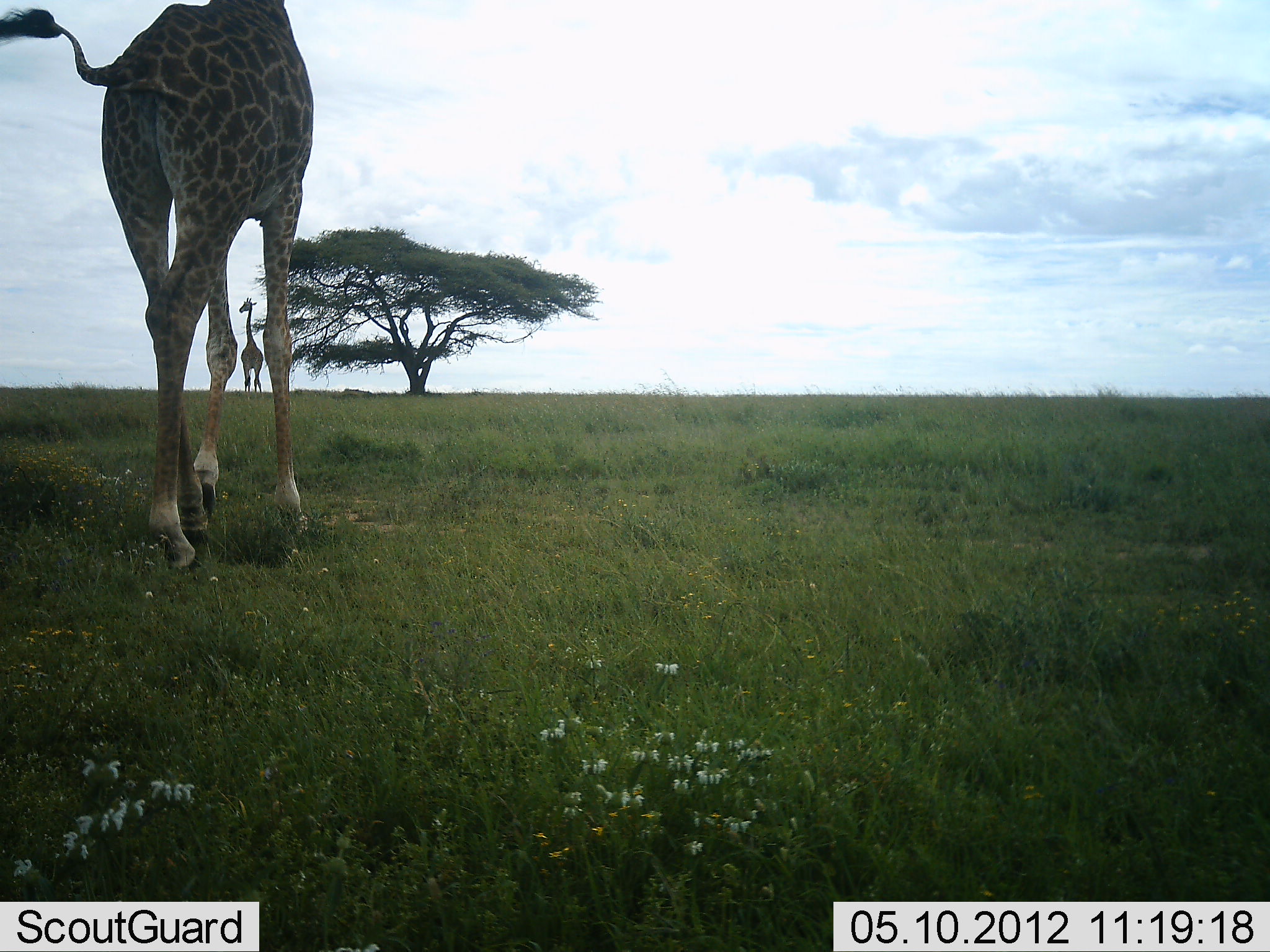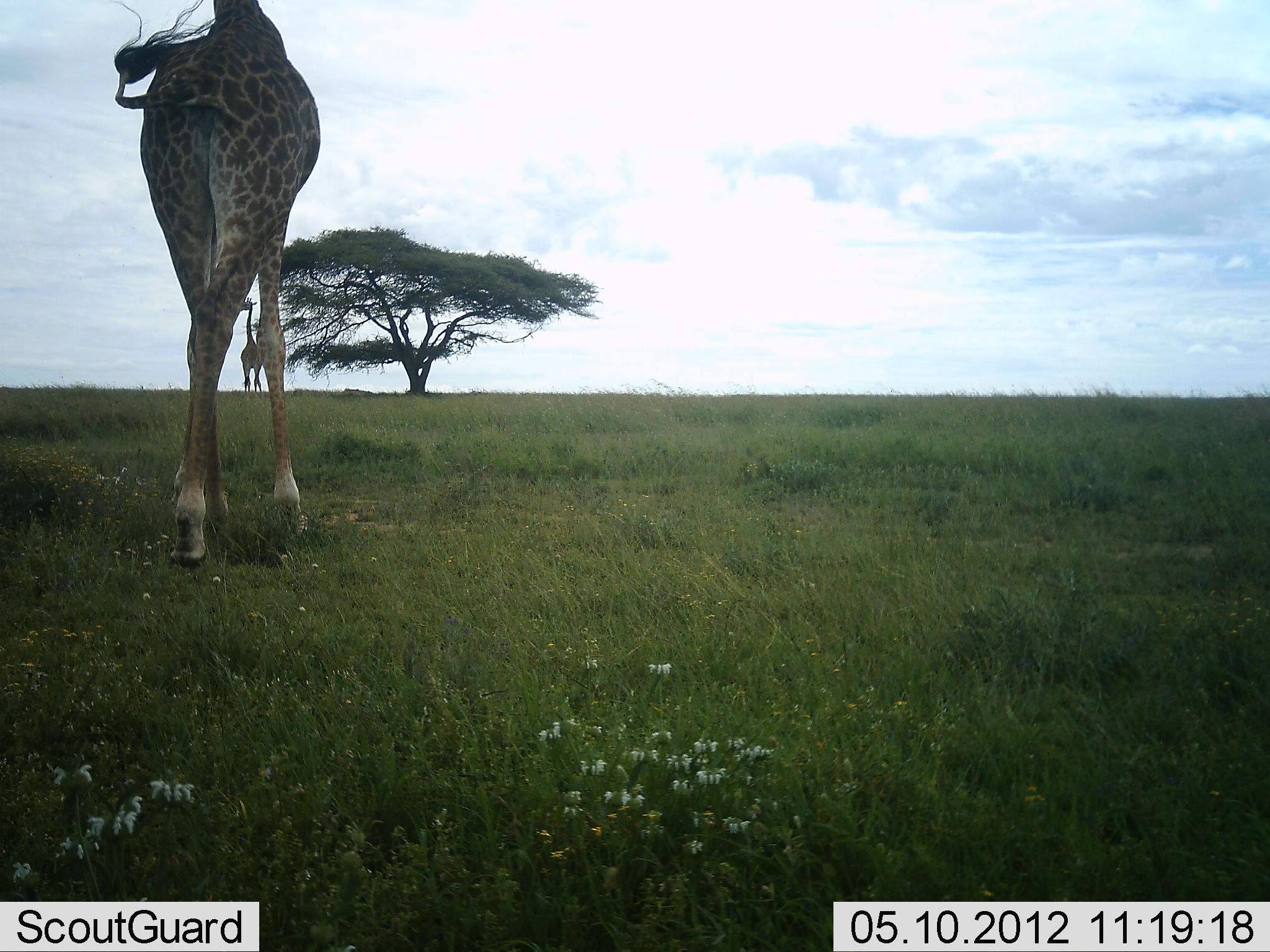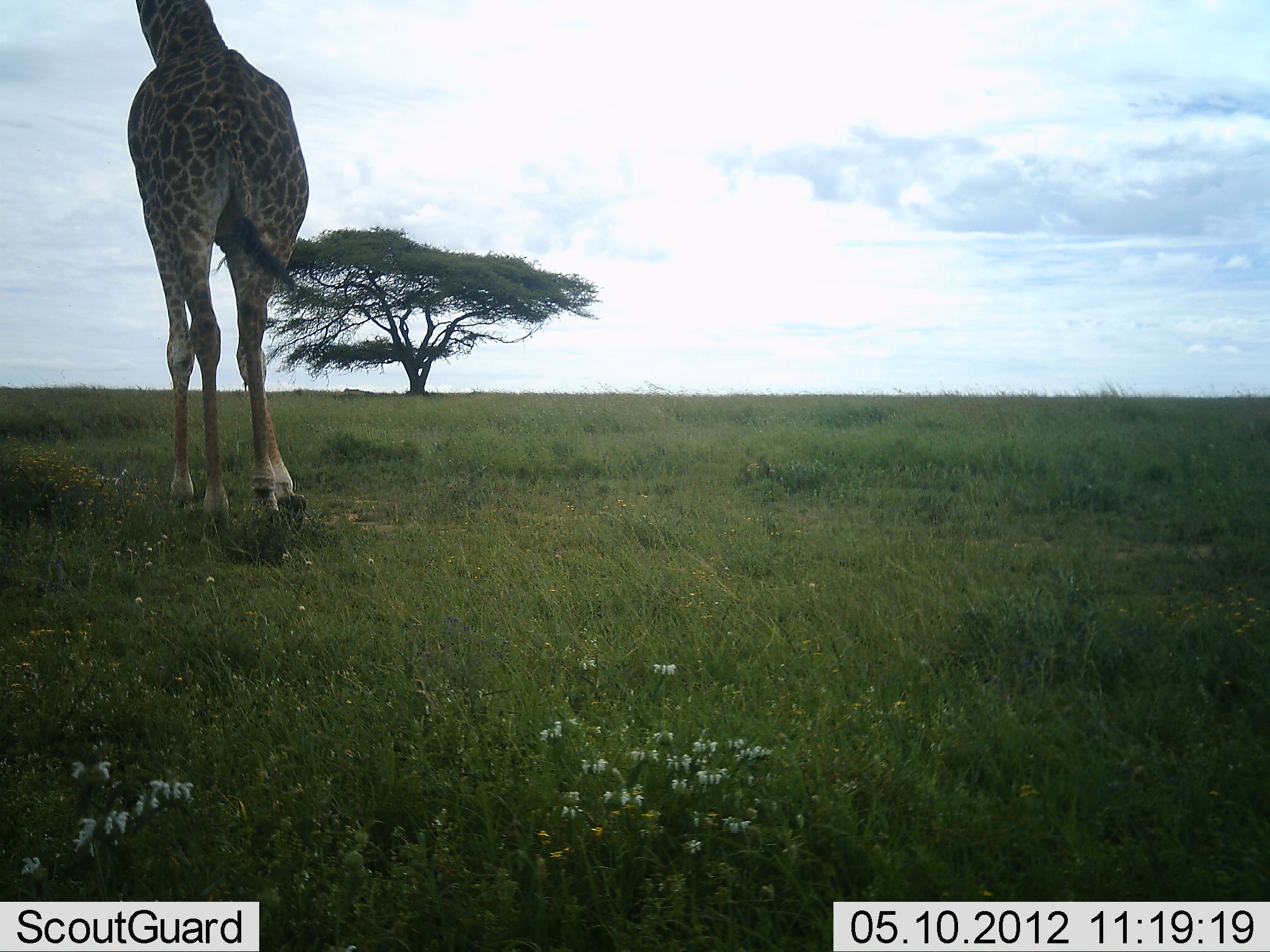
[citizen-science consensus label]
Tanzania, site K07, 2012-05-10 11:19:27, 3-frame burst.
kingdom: Animalia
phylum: Chordata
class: Mammalia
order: Artiodactyla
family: Giraffidae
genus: Giraffa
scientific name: Giraffa camelopardalis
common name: giraffe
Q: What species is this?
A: Giraffe (Giraffa camelopardalis).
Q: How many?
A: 2.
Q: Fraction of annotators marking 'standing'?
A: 53%.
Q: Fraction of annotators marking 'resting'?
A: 0%.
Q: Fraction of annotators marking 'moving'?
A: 94%.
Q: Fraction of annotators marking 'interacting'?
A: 0%.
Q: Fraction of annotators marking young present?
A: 0%.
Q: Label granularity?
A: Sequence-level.